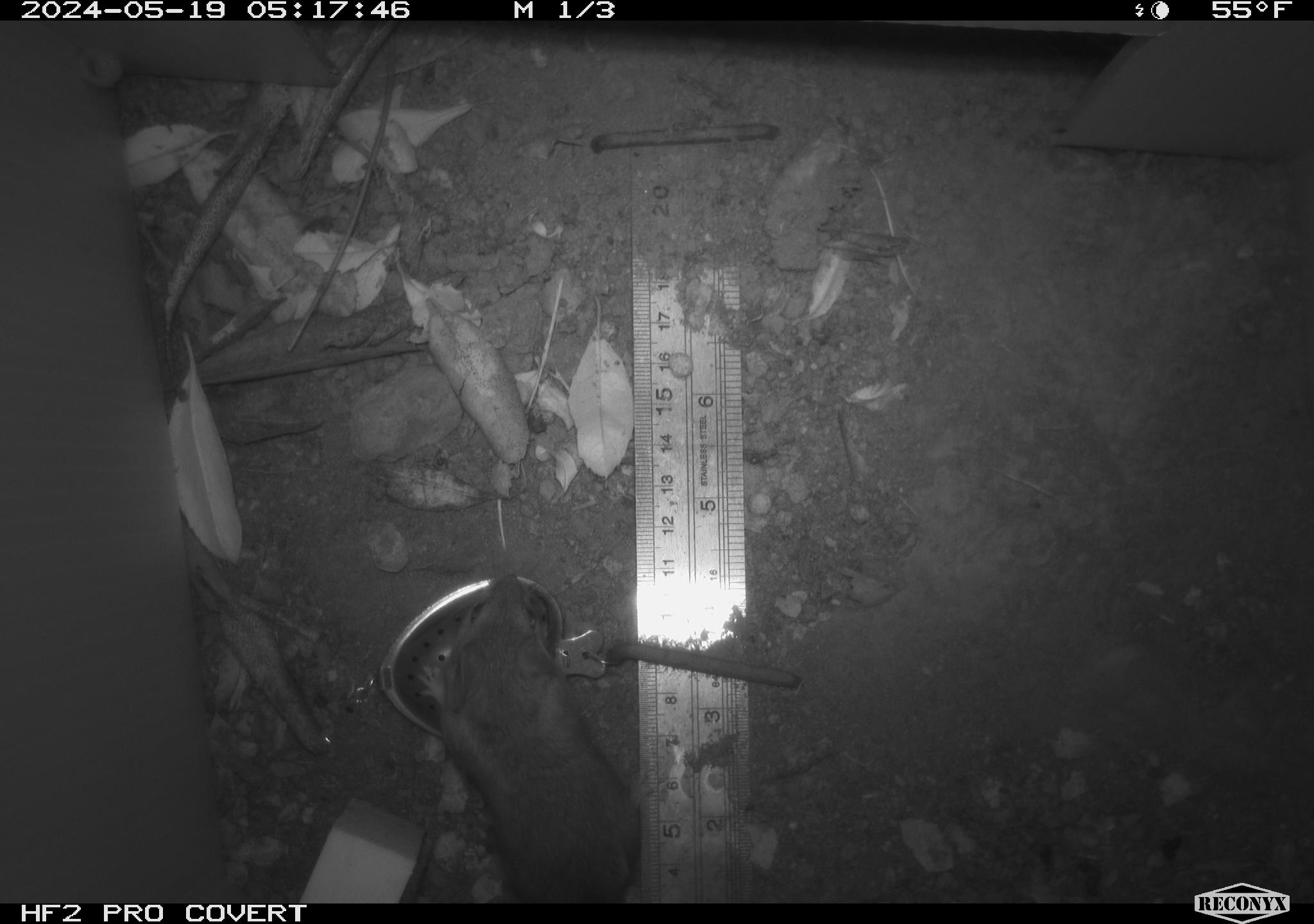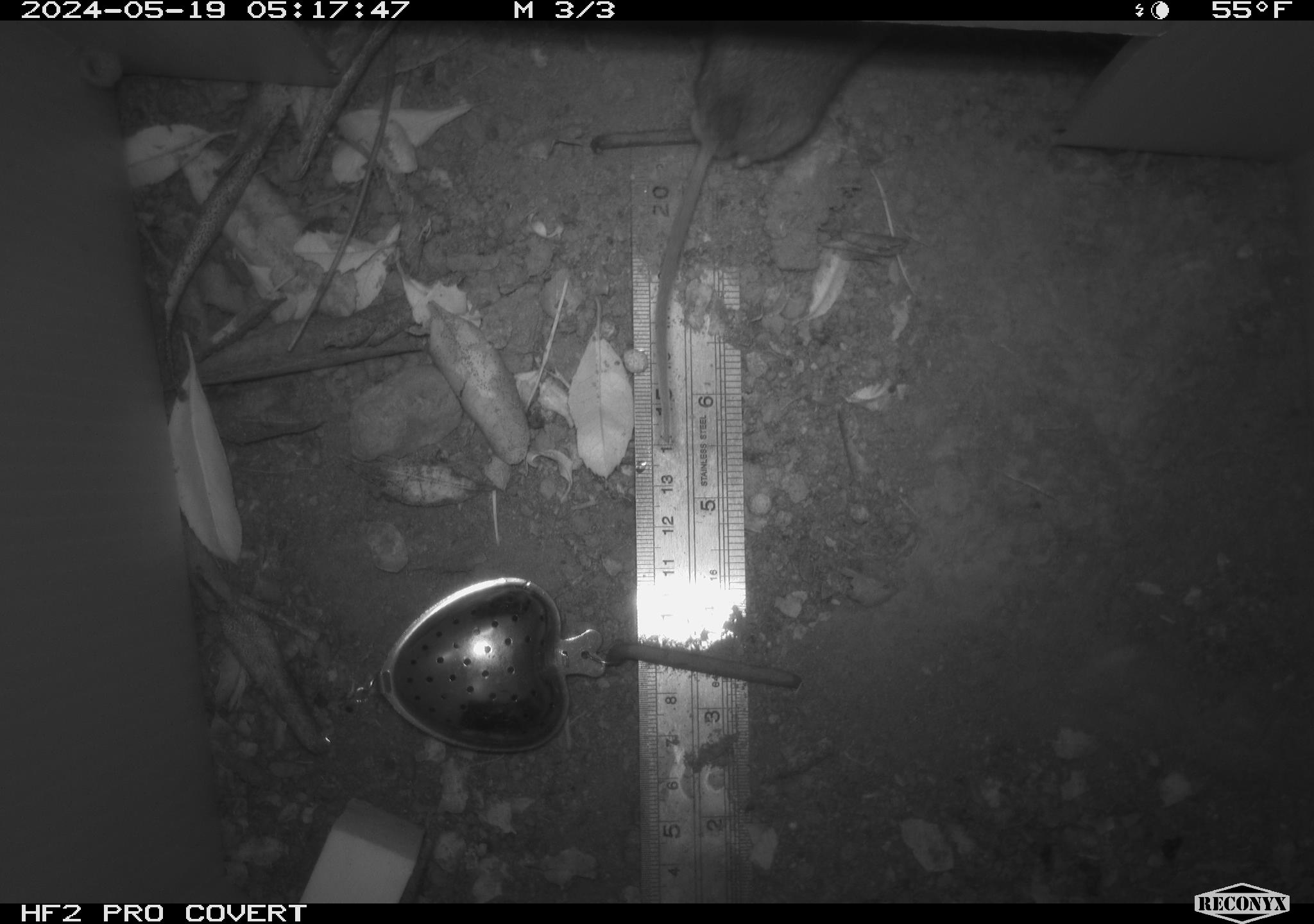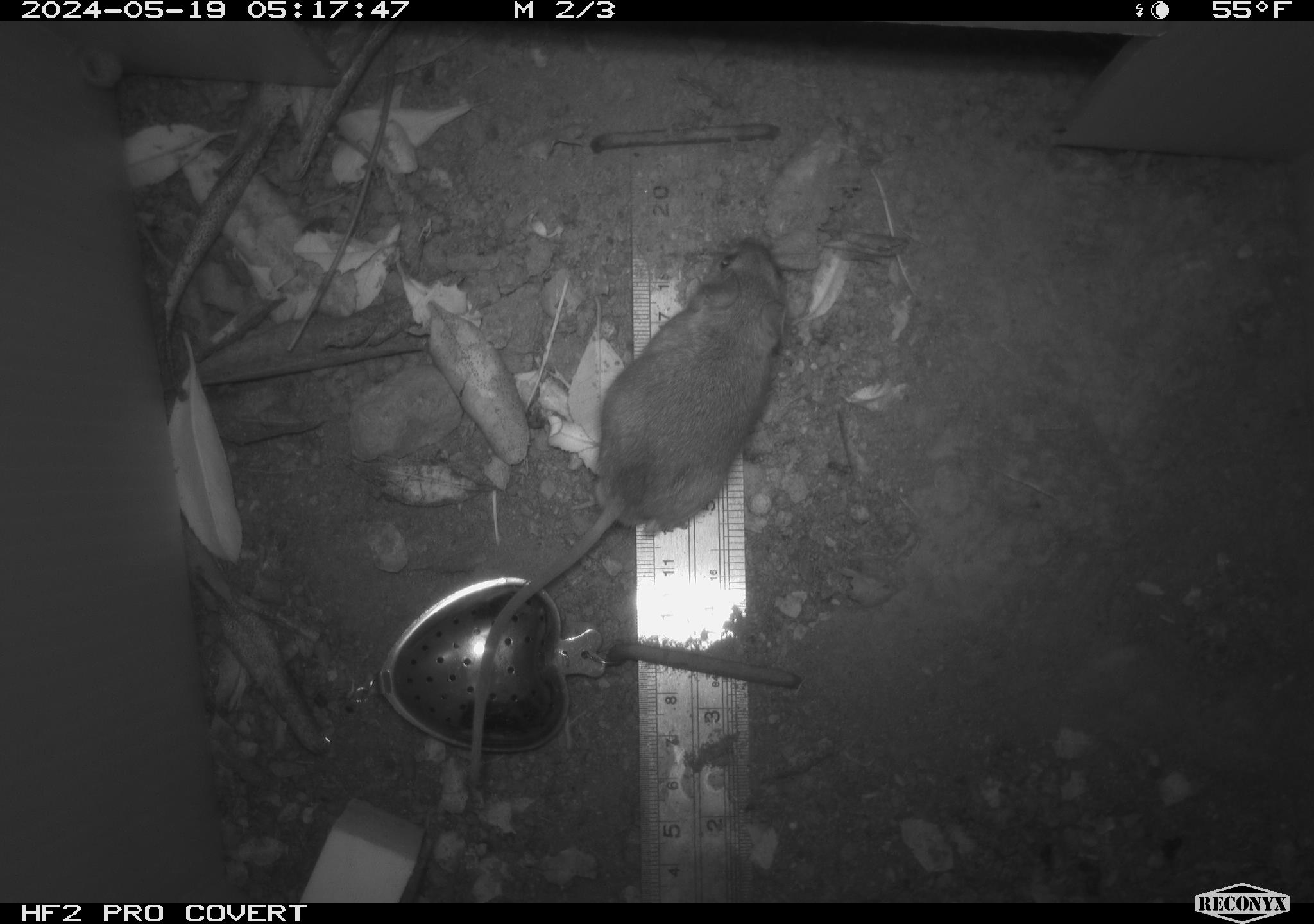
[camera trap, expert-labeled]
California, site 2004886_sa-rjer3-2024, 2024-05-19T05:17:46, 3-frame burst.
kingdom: Animalia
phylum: Chordata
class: Mammalia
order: Rodentia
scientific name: Rodentia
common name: mouse species